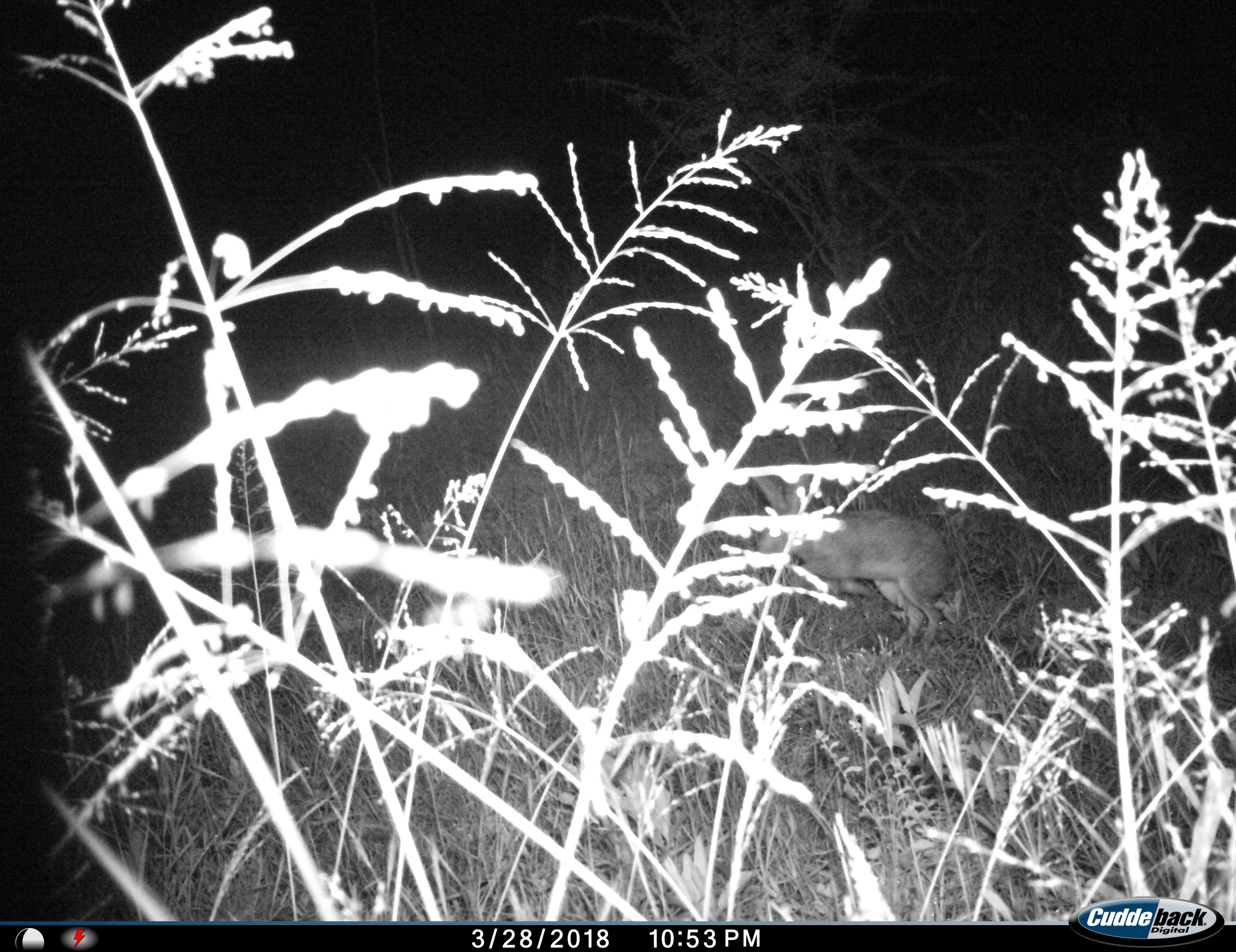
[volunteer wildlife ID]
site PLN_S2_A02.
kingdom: Animalia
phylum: Chordata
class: Mammalia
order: Lagomorpha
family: Leporidae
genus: Lepus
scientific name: Lepus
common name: hare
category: hareunknown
Hareunknown (hare) (Lepus), count 1. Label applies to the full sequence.